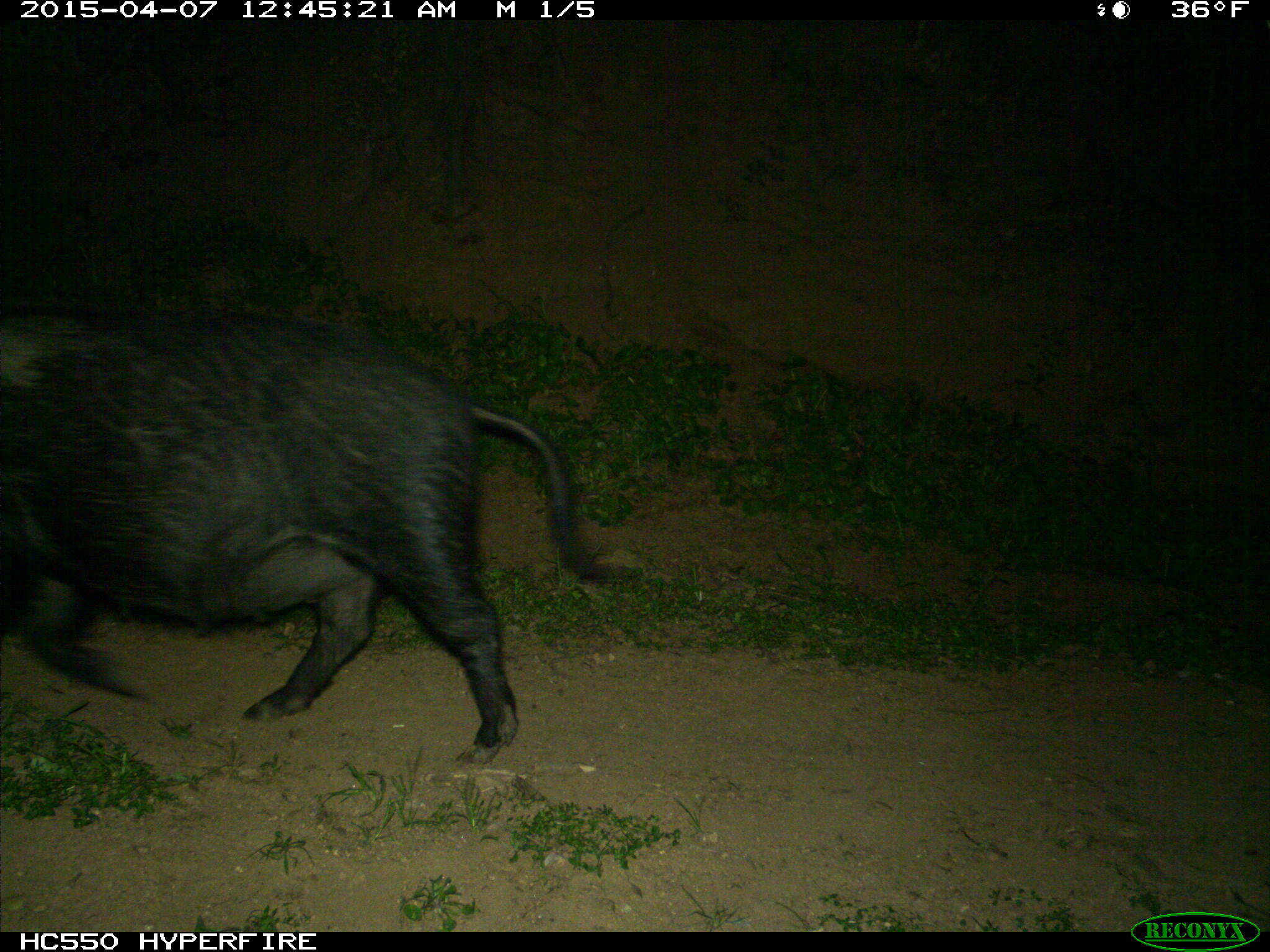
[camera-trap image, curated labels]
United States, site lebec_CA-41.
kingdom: Animalia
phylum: Chordata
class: Mammalia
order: Artiodactyla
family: Suidae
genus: Sus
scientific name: Sus scrofa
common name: wild boar